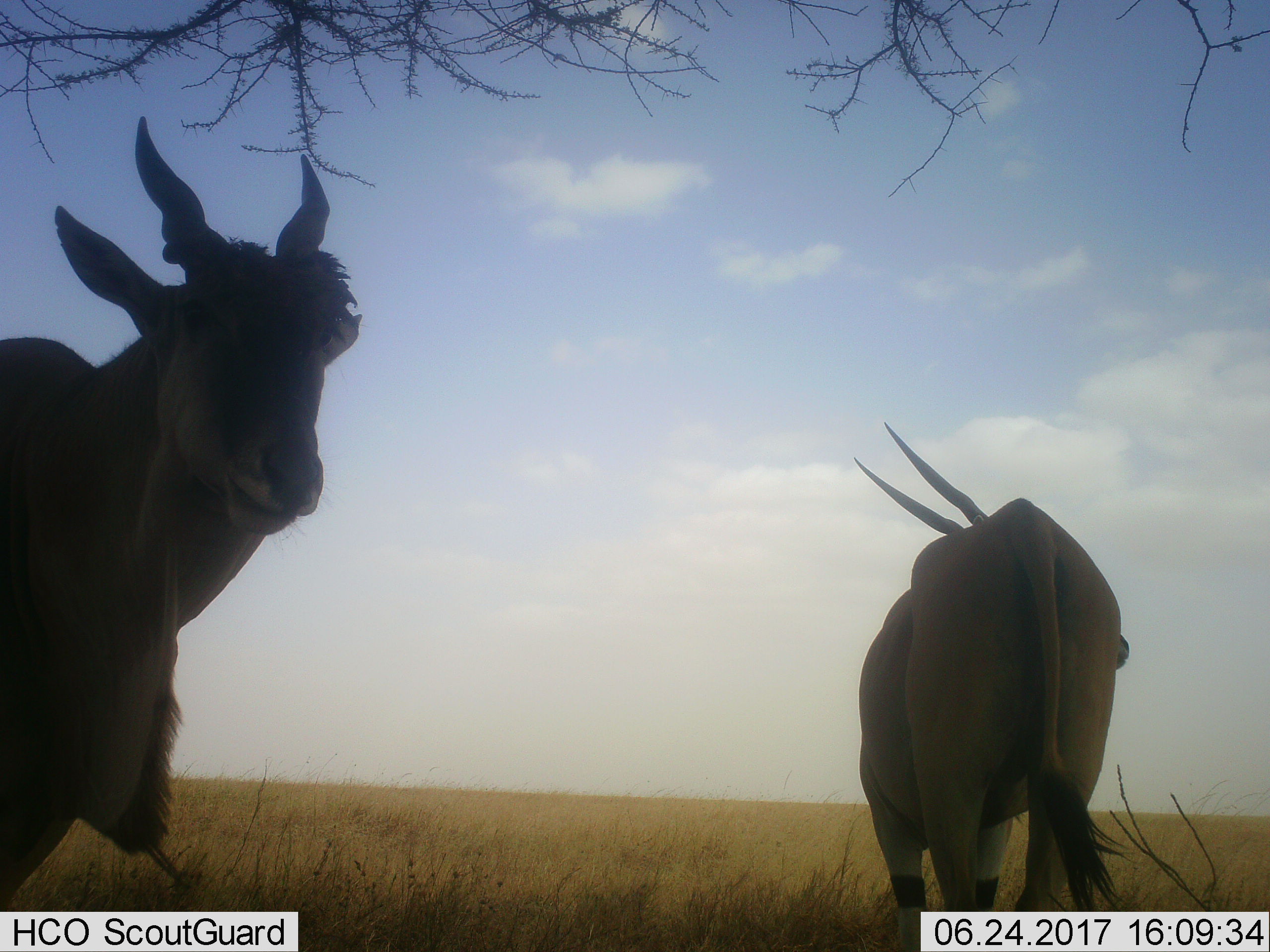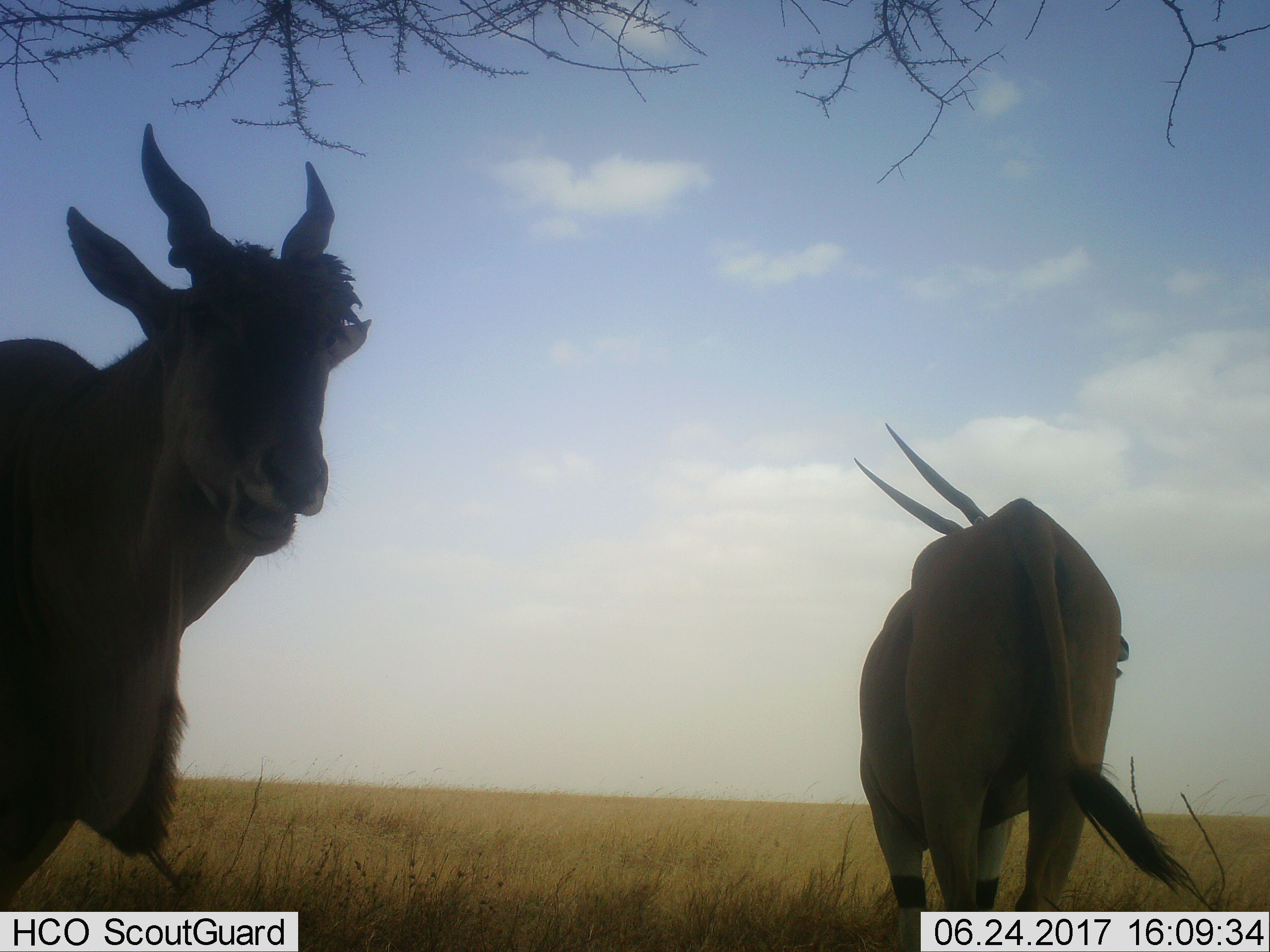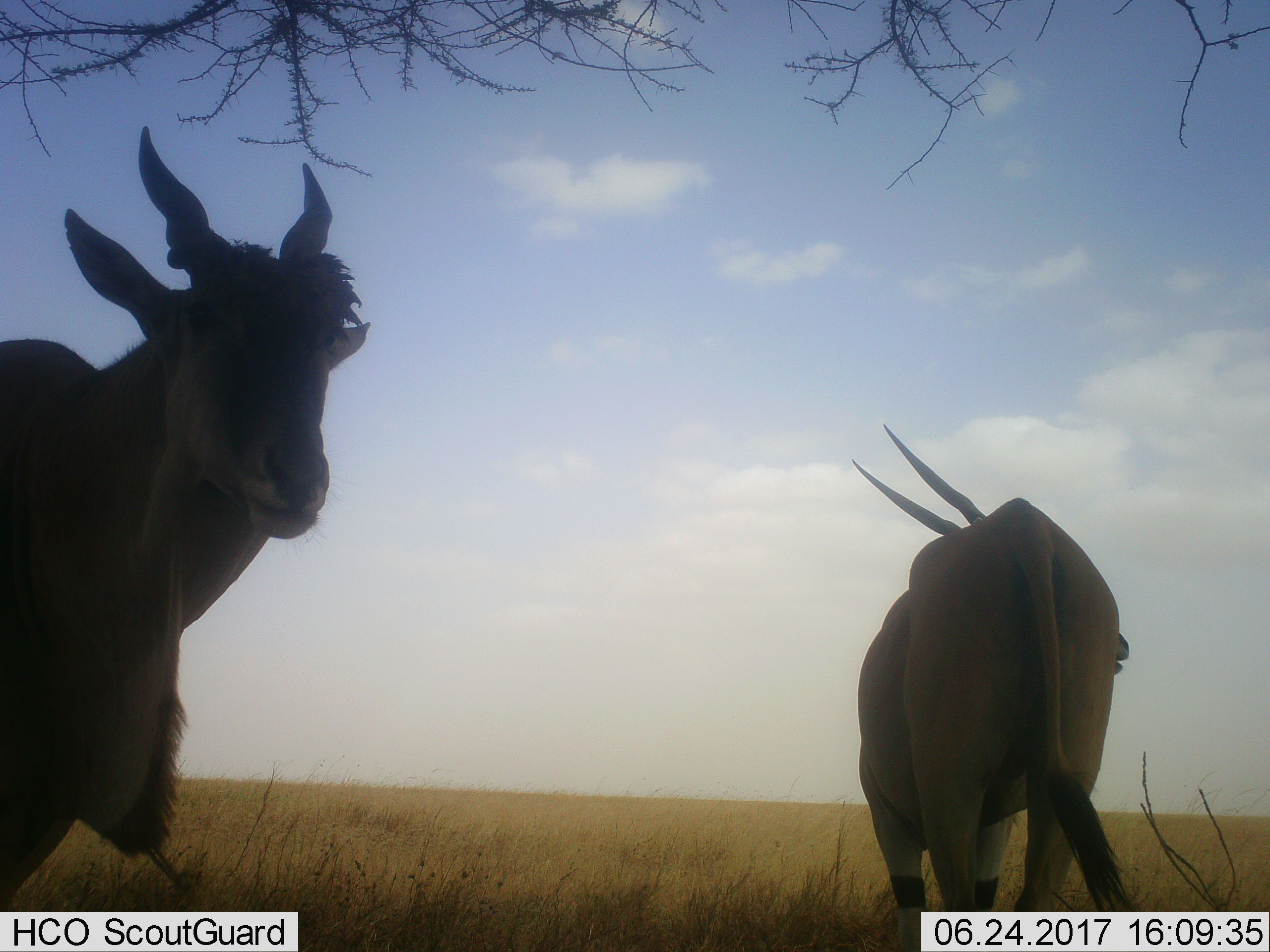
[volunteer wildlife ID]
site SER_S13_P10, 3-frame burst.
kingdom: Animalia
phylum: Chordata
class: Mammalia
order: Artiodactyla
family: Bovidae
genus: Tragelaphus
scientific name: Tragelaphus oryx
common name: eland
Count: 2.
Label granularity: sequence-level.